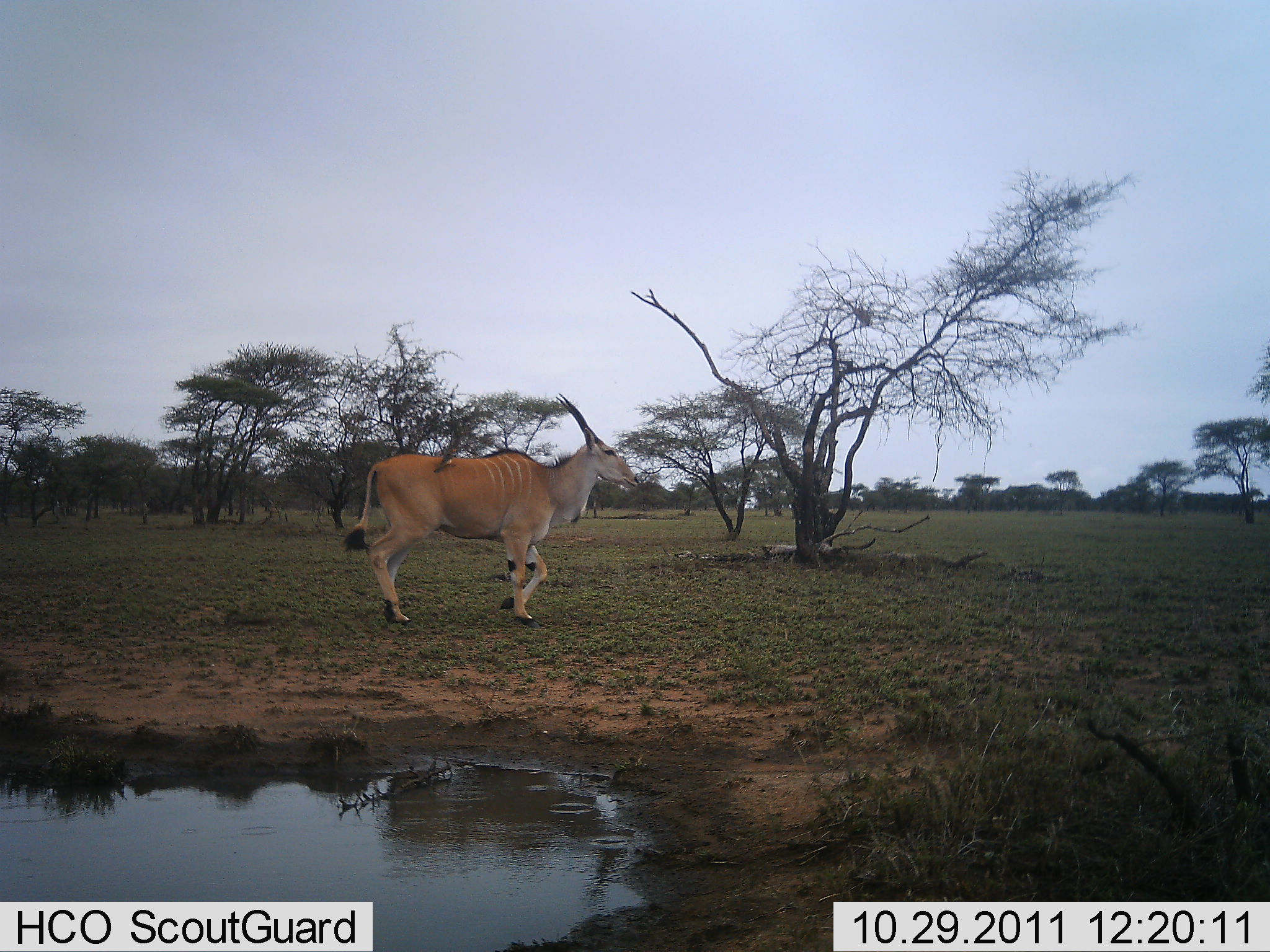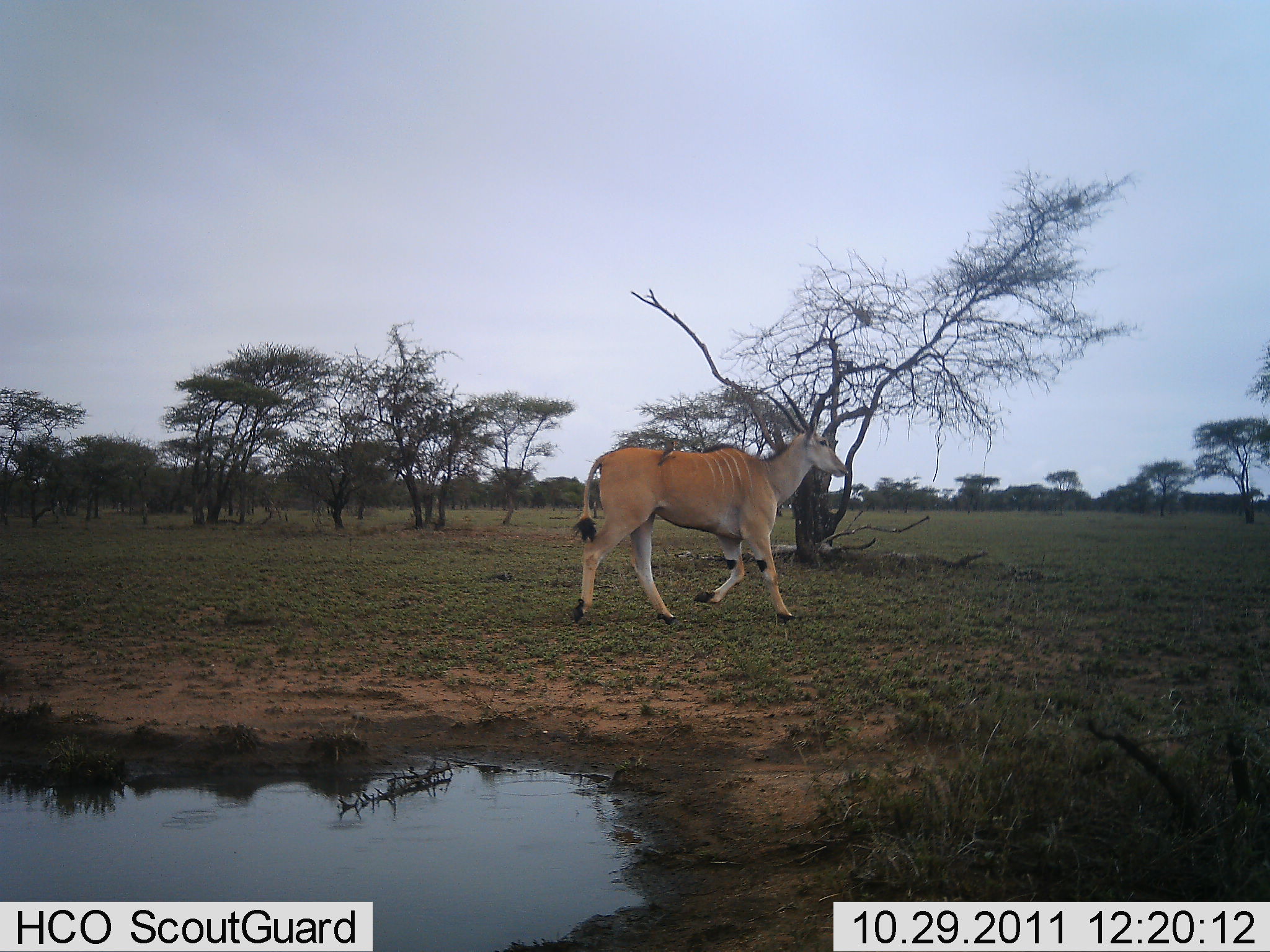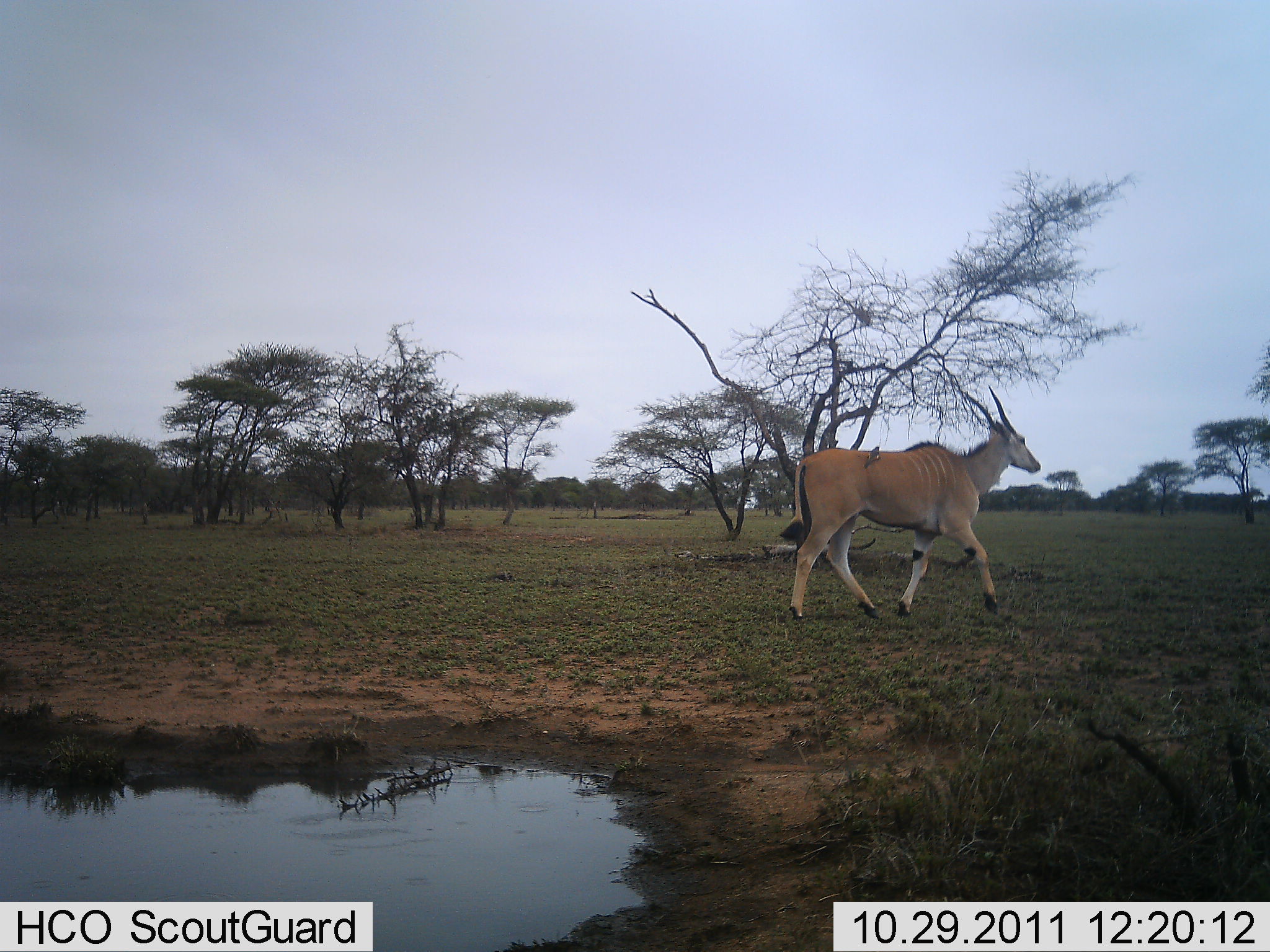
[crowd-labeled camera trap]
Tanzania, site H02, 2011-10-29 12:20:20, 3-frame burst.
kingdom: Animalia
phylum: Chordata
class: Mammalia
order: Artiodactyla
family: Bovidae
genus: Tragelaphus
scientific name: Tragelaphus oryx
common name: eland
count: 1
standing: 0%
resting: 0%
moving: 100%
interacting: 0%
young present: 0%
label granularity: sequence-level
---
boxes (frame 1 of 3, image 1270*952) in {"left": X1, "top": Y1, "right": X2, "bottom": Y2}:
animal: {"left": 340, "top": 393, "right": 641, "bottom": 631}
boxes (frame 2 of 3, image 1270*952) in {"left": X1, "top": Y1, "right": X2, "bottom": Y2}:
animal: {"left": 571, "top": 387, "right": 849, "bottom": 624}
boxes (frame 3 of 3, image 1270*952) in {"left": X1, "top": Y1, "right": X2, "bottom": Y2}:
animal: {"left": 778, "top": 384, "right": 1042, "bottom": 628}